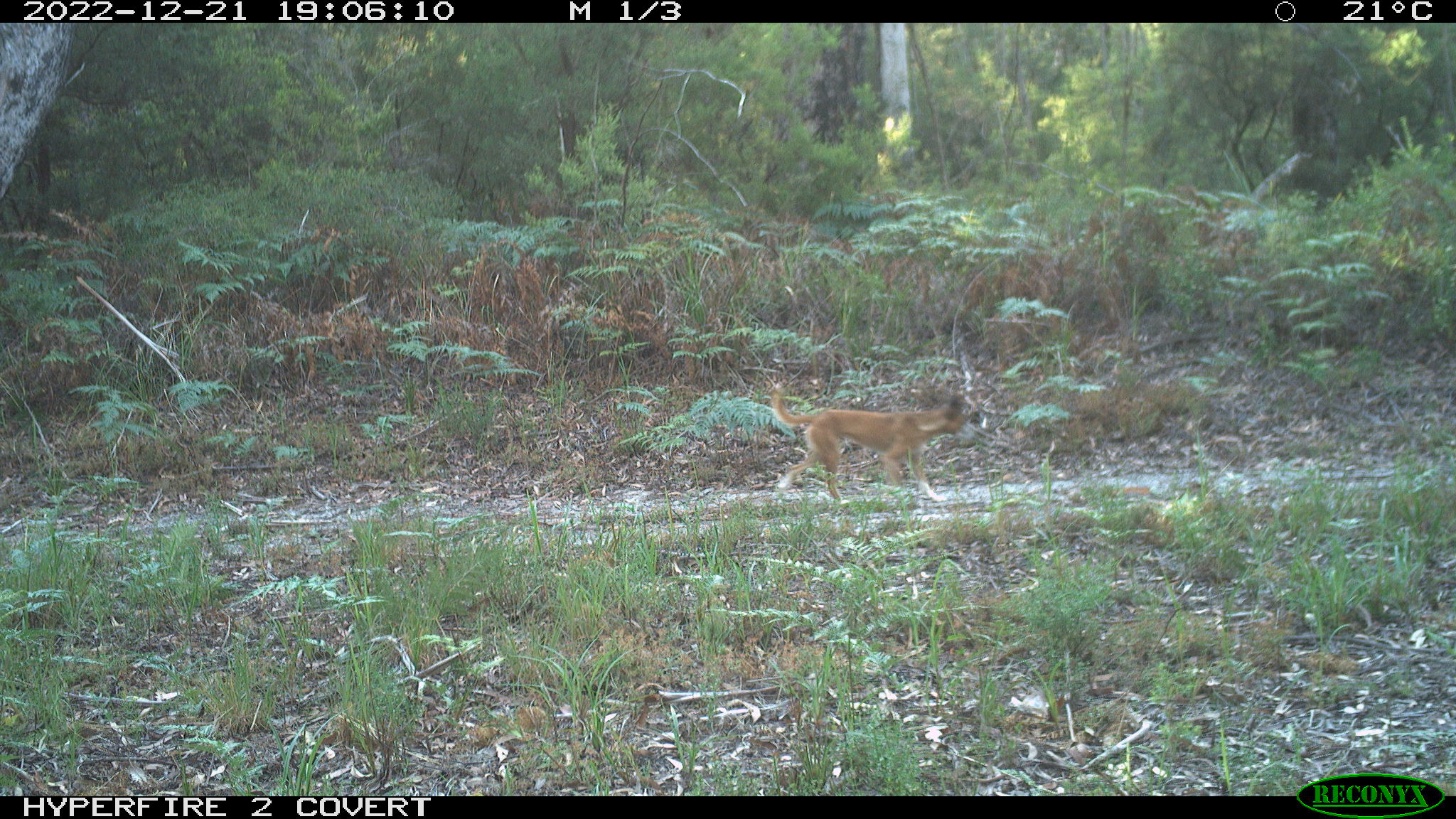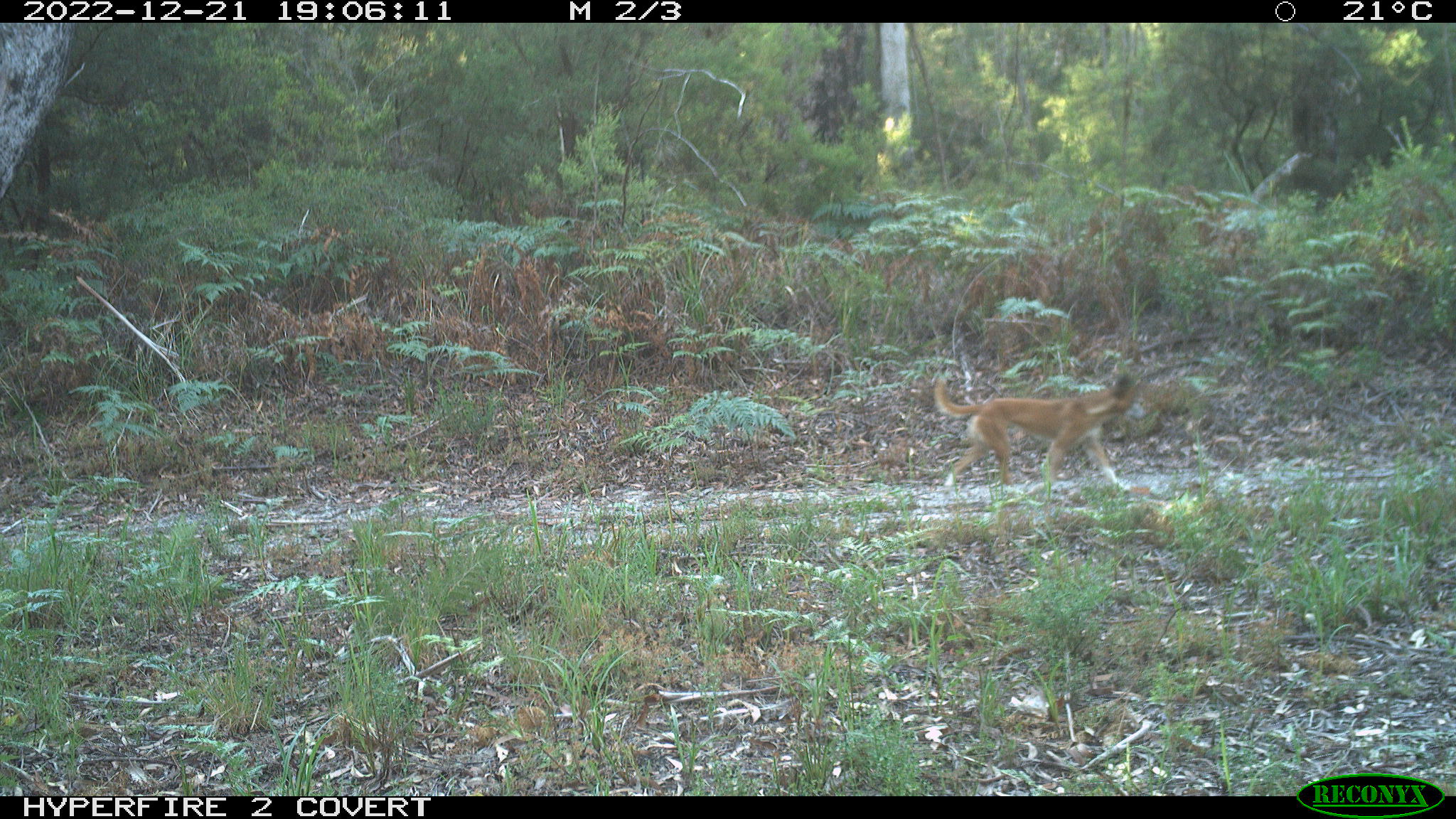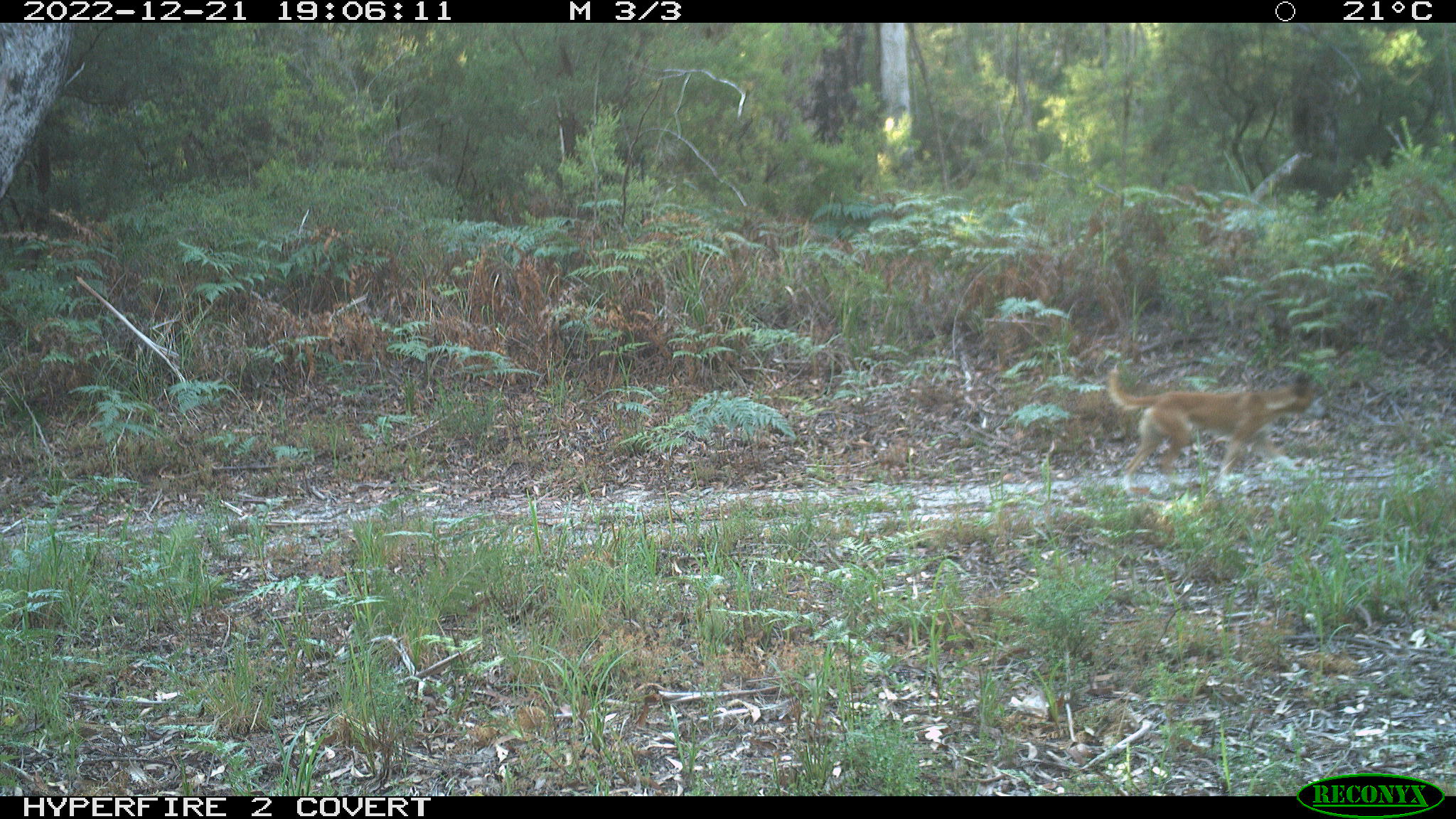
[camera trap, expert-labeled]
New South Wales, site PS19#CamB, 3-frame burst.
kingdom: Animalia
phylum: Chordata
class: Mammalia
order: Carnivora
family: Canidae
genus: Canis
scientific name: Canis familiaris dingo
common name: dingo